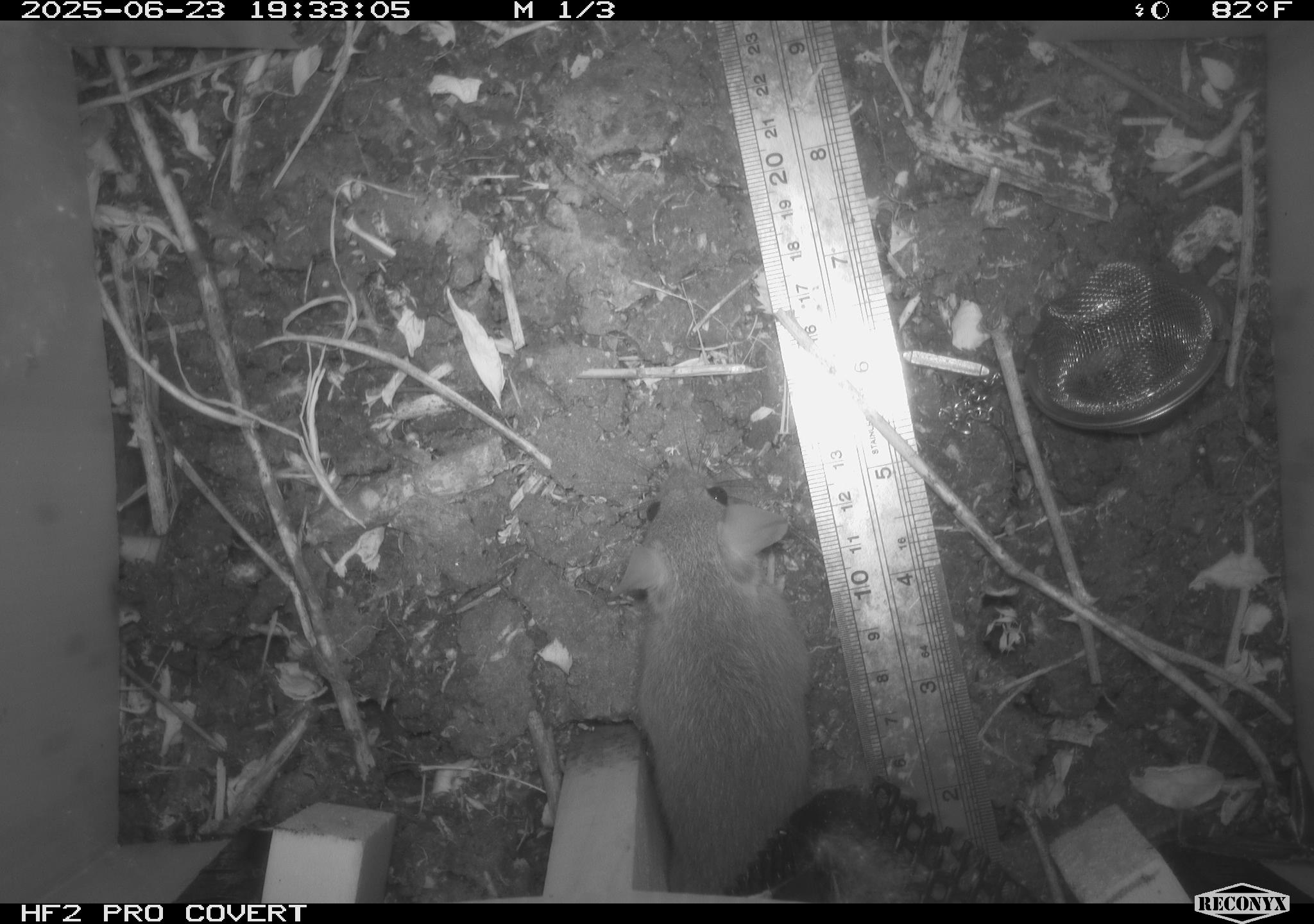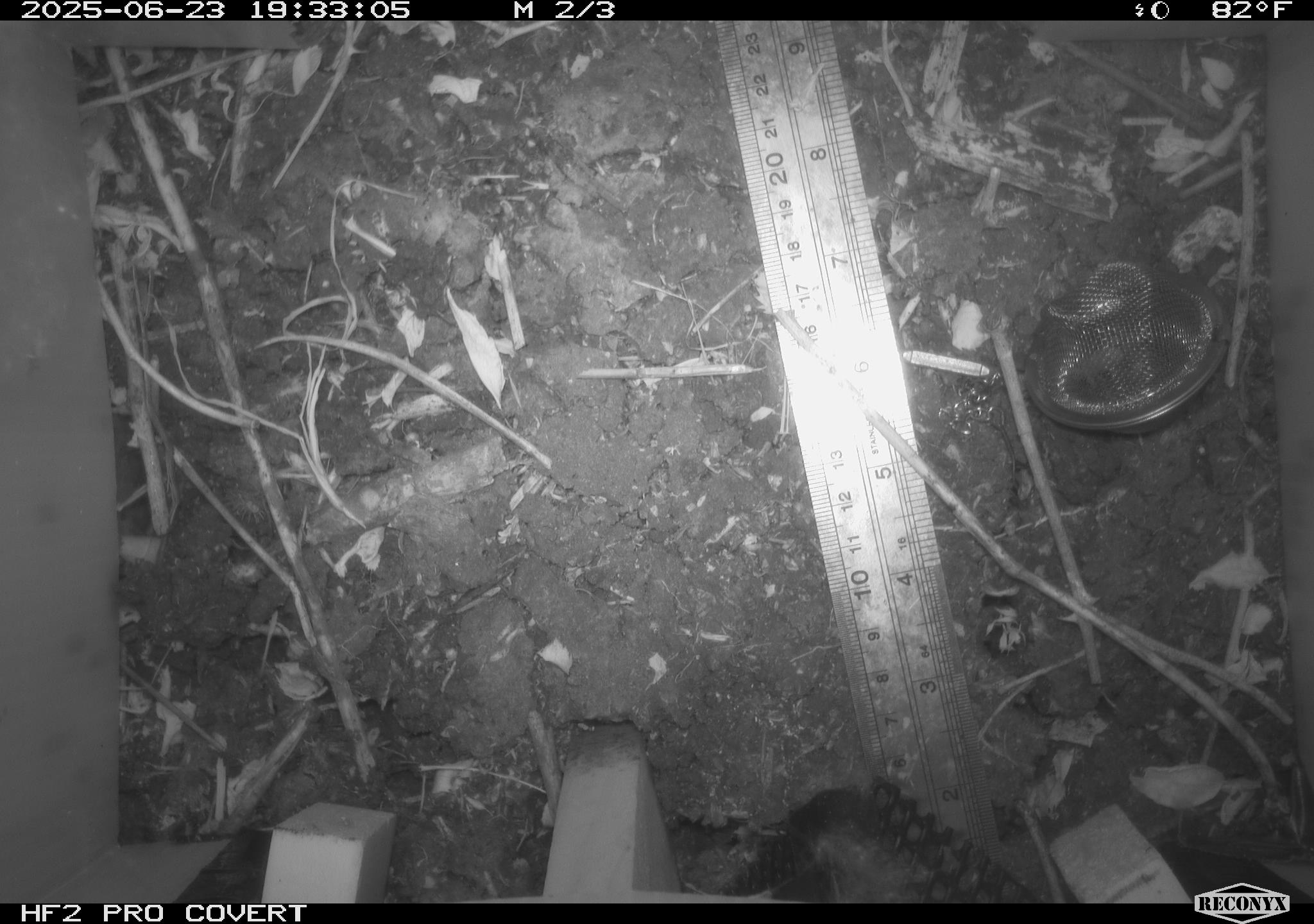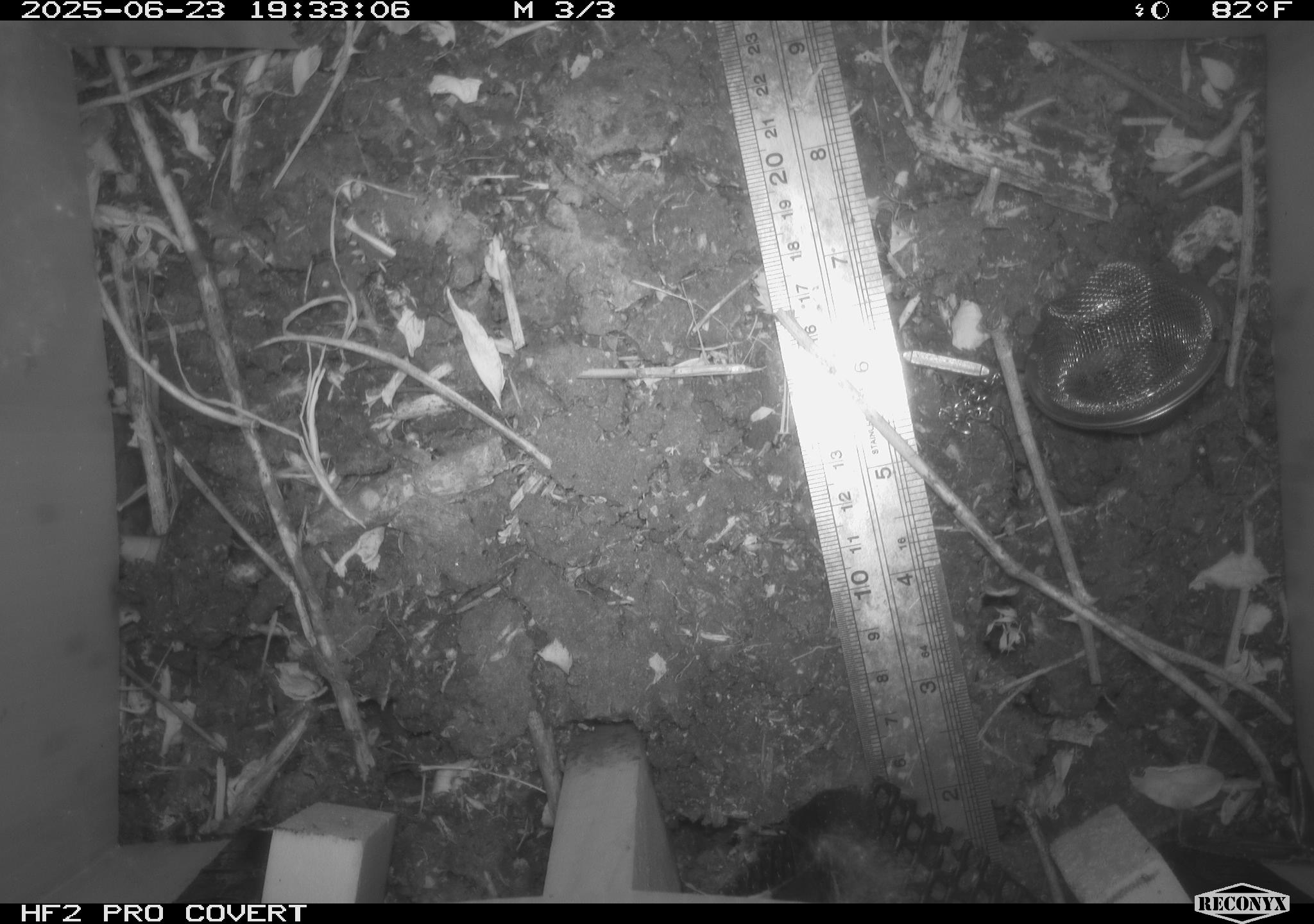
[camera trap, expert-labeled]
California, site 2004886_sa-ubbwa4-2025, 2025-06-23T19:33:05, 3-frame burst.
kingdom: Animalia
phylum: Chordata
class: Mammalia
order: Rodentia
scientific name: Rodentia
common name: rodent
Rodent (Rodentia).